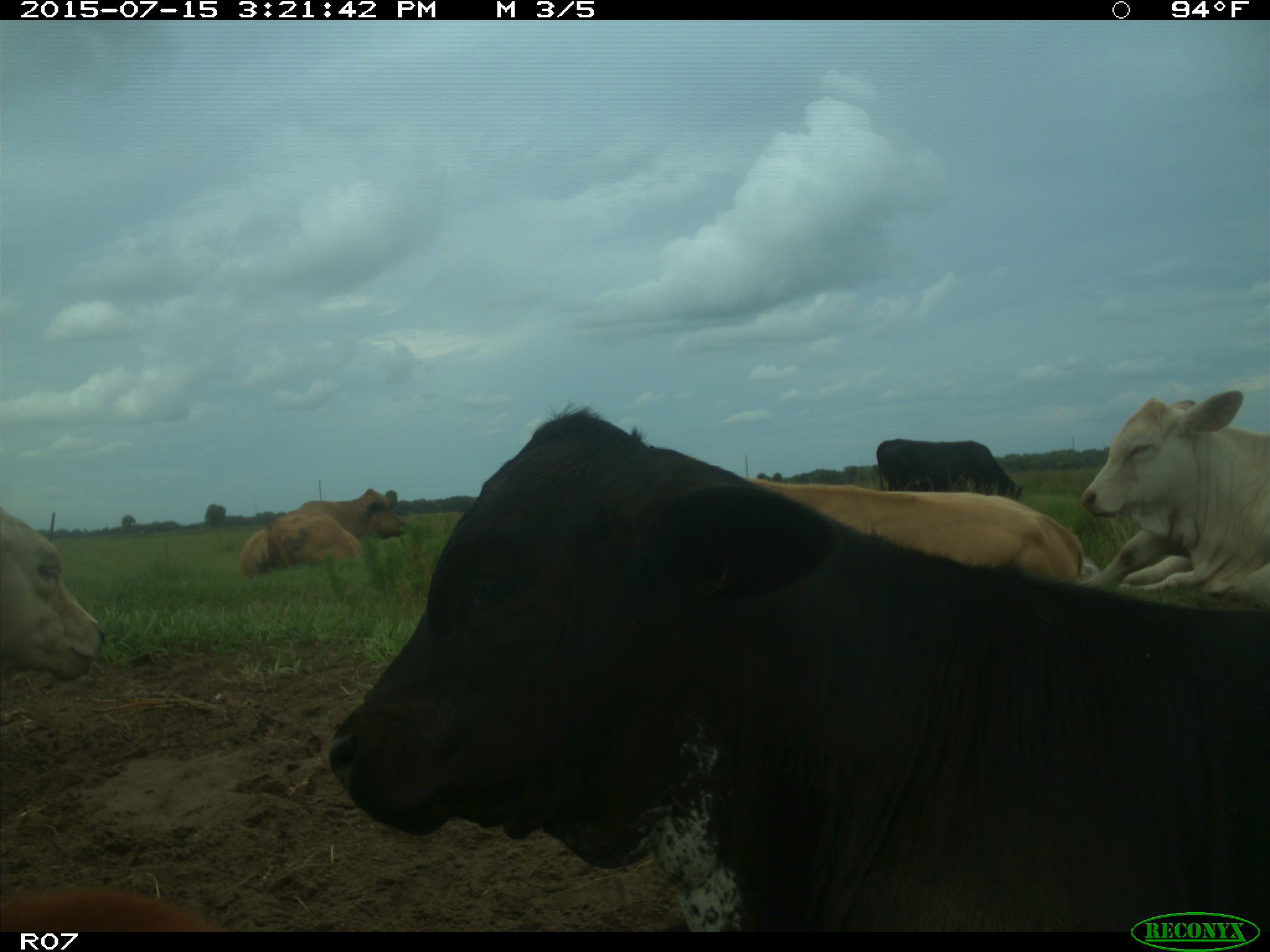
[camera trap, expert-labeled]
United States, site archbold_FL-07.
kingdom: Animalia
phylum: Chordata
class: Mammalia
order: Artiodactyla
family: Bovidae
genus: Bos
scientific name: Bos taurus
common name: domestic cow